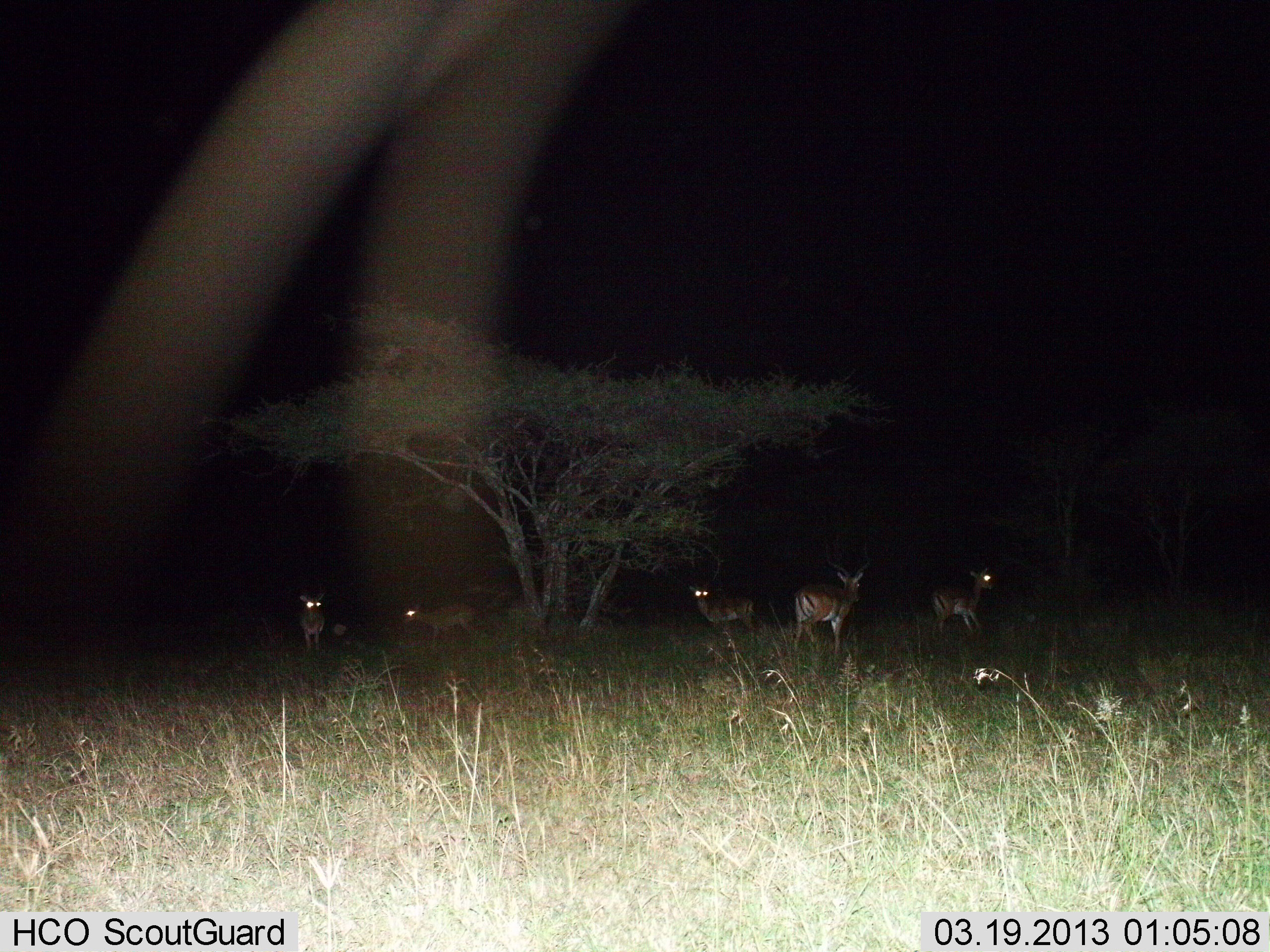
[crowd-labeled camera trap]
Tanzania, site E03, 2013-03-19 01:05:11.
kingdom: Animalia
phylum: Chordata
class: Mammalia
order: Artiodactyla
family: Bovidae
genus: Aepyceros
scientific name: Aepyceros melampus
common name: impala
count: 5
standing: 89%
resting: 0%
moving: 28%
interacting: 0%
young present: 0%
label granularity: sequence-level